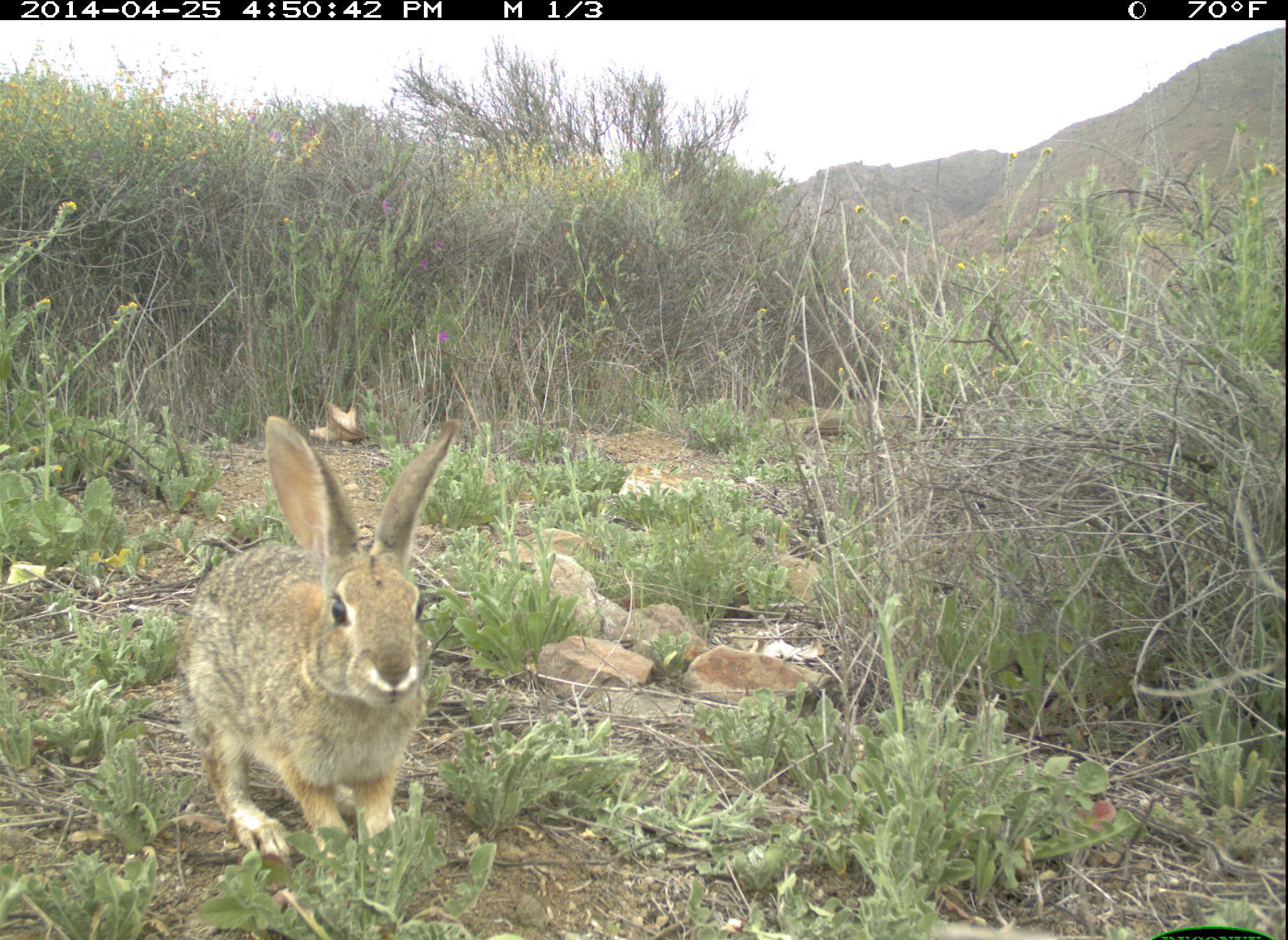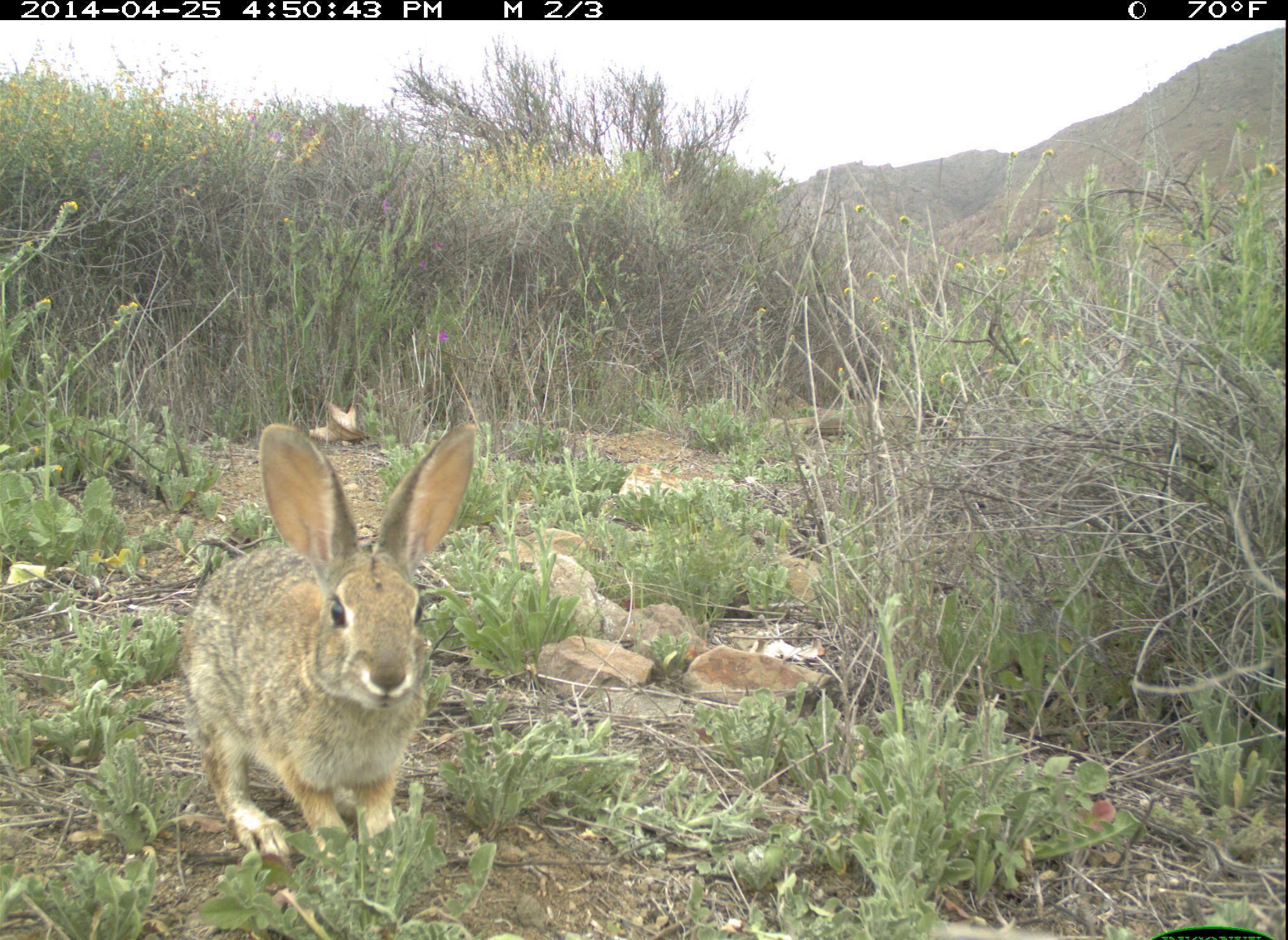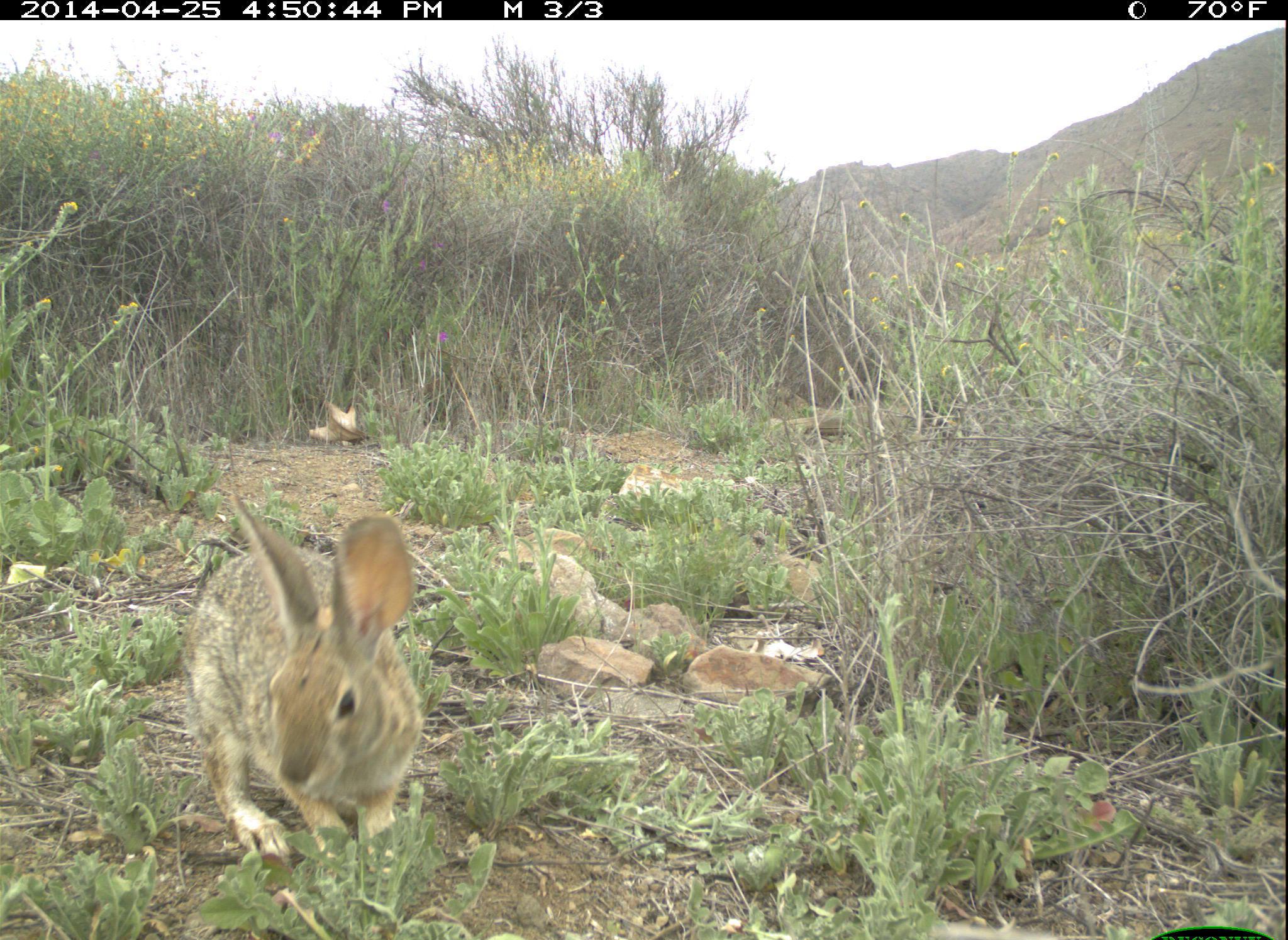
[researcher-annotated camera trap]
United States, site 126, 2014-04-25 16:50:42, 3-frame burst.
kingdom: Animalia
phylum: Chordata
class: Mammalia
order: Lagomorpha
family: Leporidae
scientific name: Leporidae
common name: rabbits and hares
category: rabbit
Rabbit (rabbits and hares) (Leporidae).